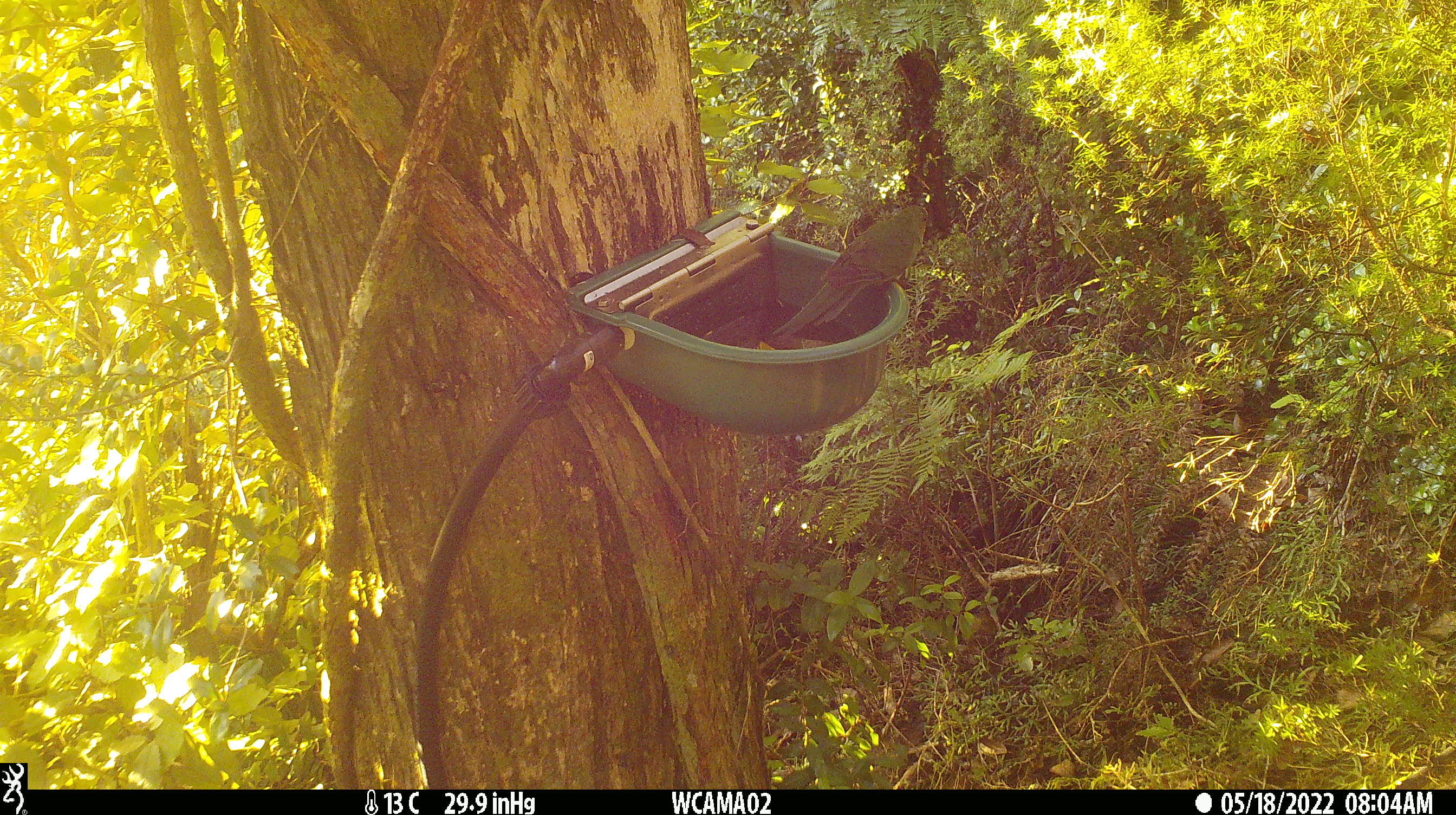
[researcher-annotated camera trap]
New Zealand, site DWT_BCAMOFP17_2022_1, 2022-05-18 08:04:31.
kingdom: Animalia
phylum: Chordata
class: Aves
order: Psittaciformes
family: Psittaculidae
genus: Cyanoramphus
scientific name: Cyanoramphus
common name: parakeet